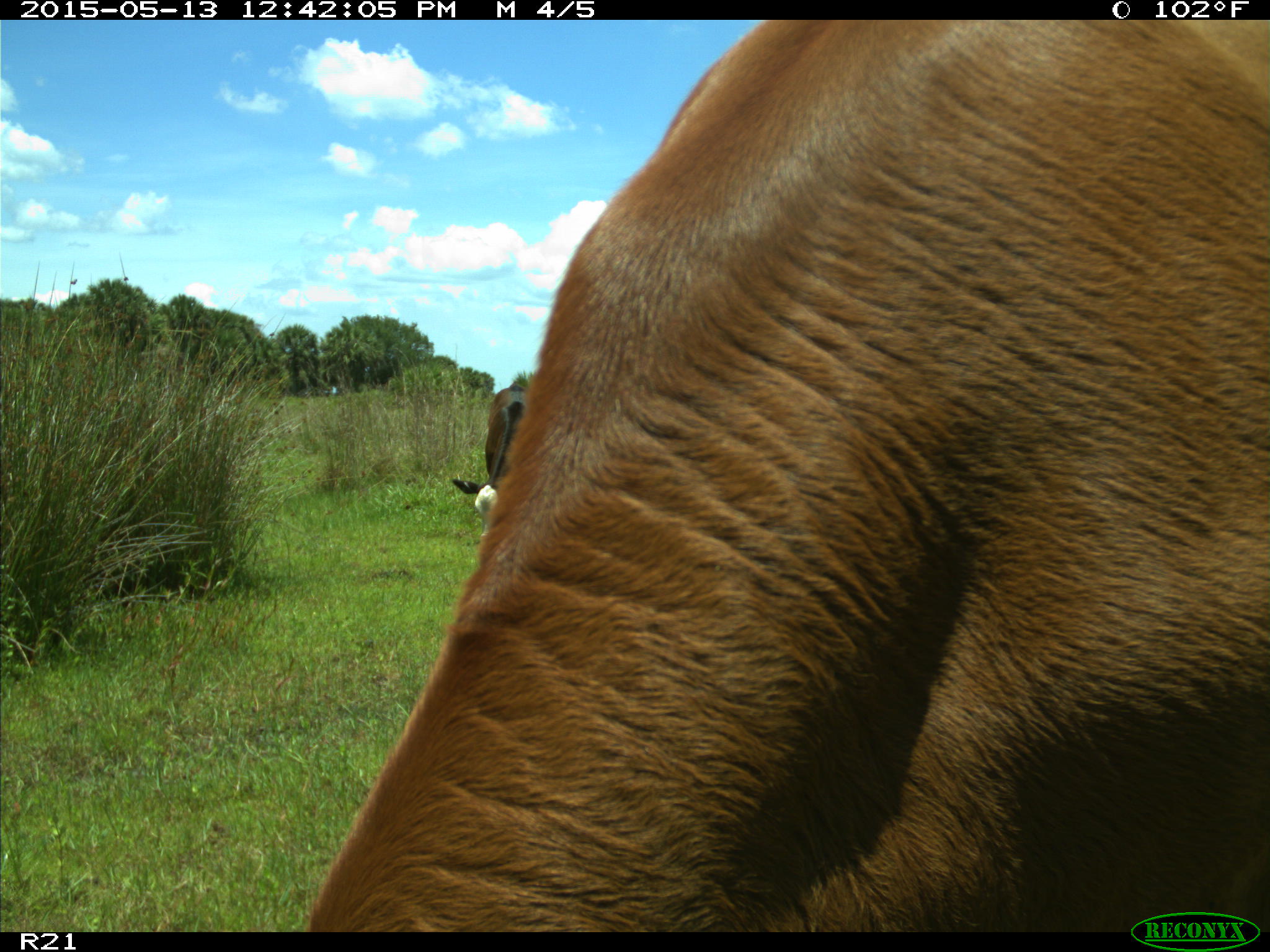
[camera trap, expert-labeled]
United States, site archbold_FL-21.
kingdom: Animalia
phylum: Chordata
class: Mammalia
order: Artiodactyla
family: Bovidae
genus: Bos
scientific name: Bos taurus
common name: domestic cow